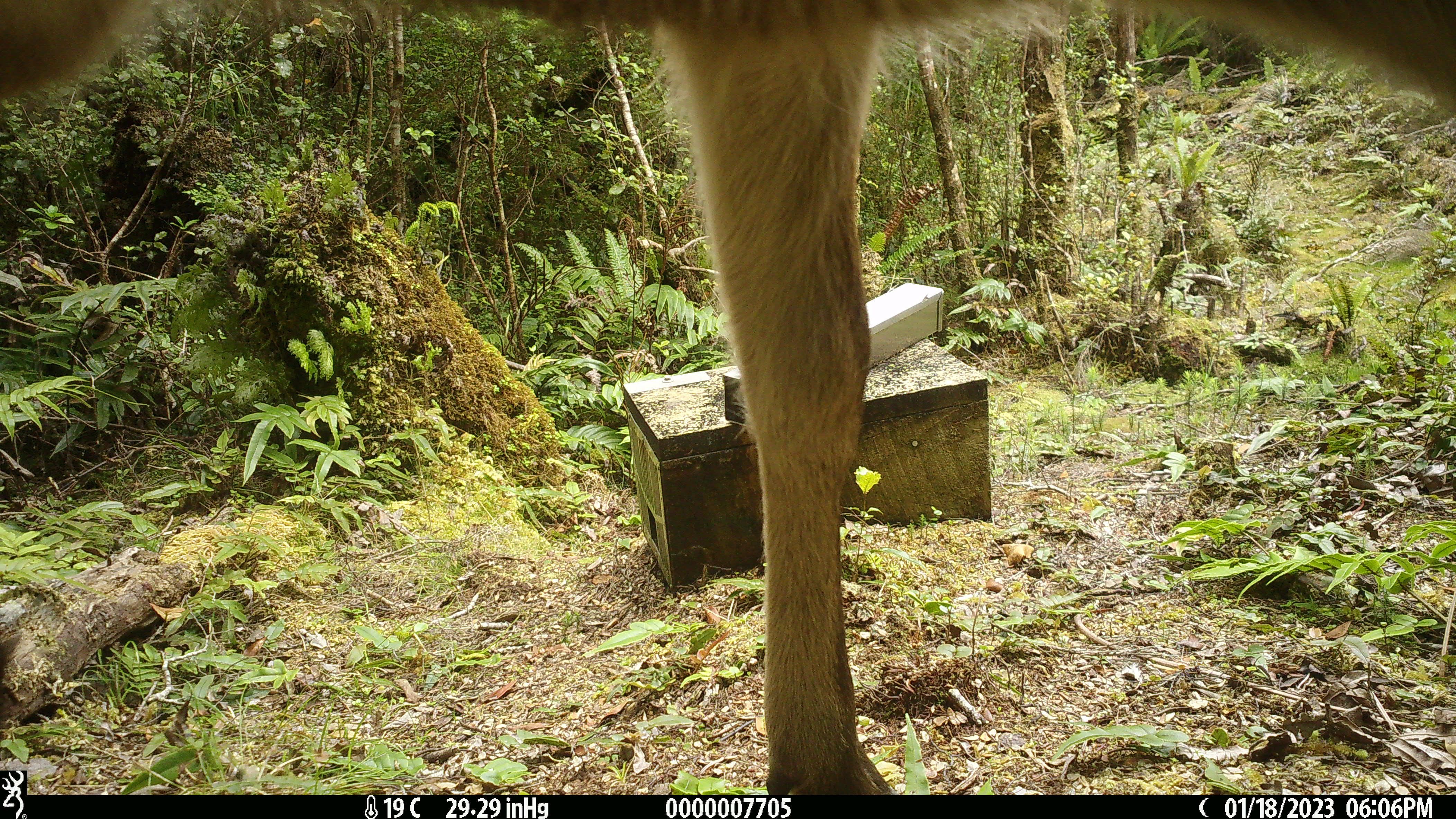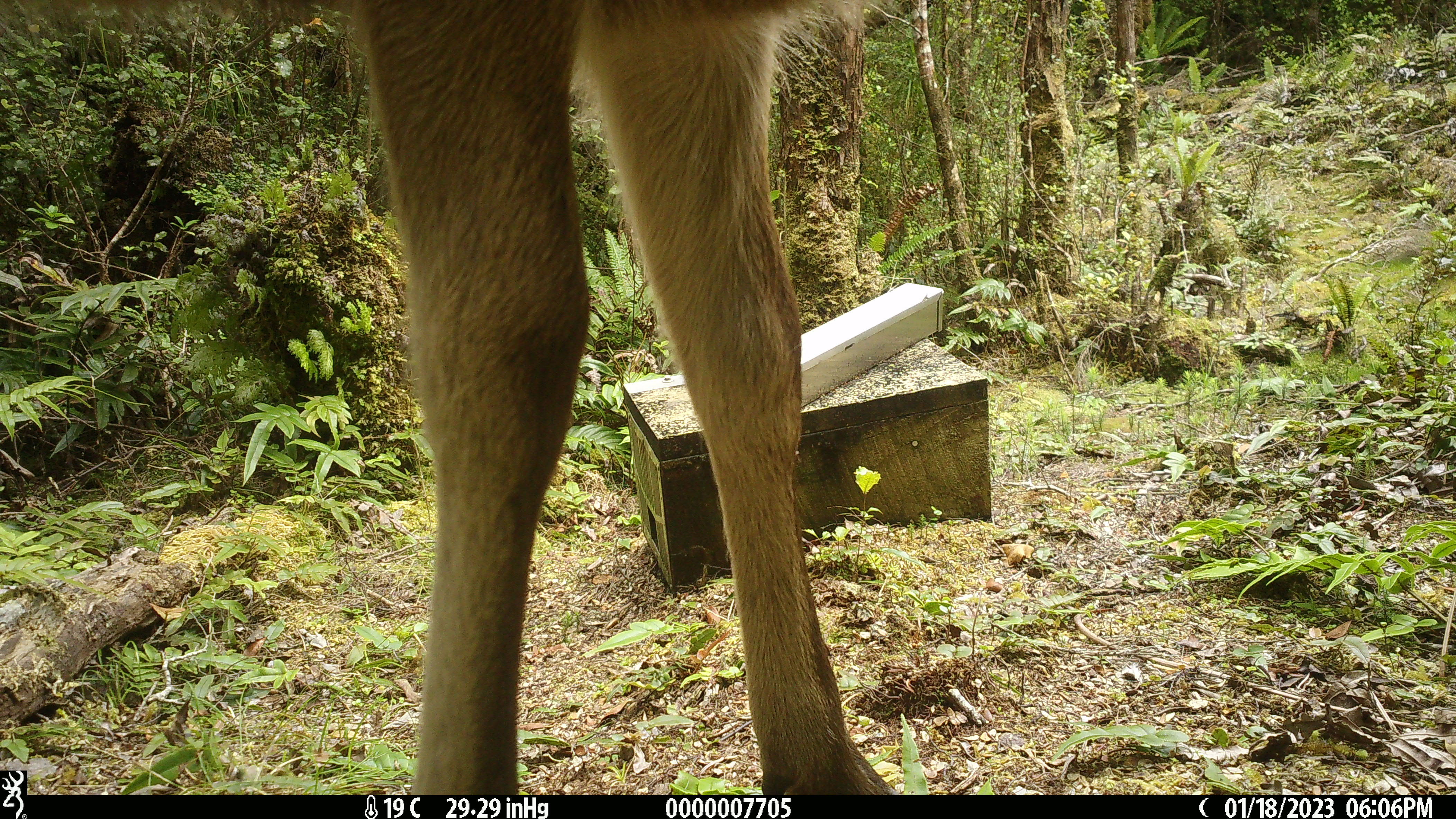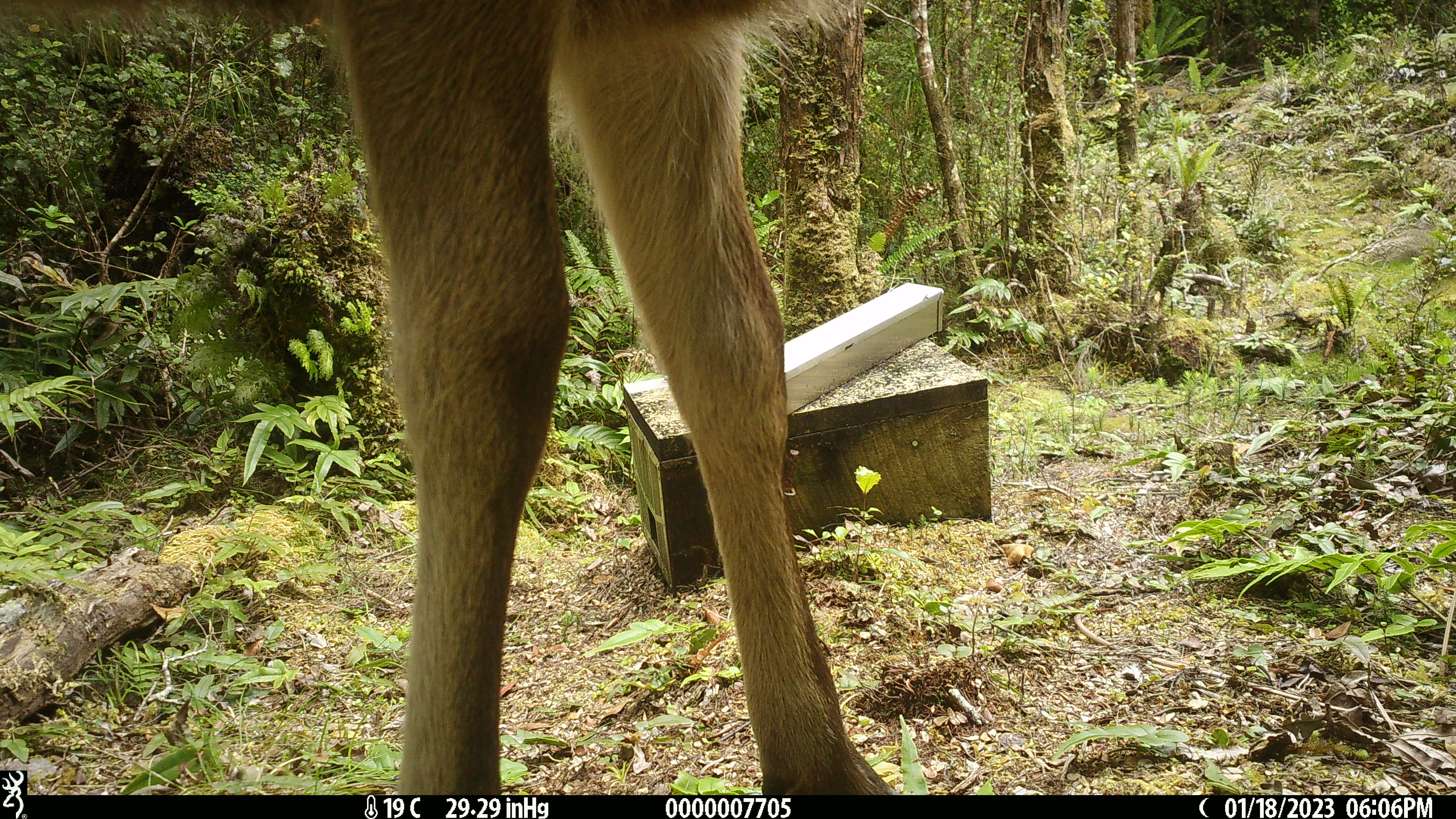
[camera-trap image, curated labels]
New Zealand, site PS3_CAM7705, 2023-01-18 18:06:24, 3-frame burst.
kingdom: Animalia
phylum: Chordata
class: Mammalia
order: Artiodactyla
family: Cervidae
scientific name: Cervidae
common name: deer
Deer (Cervidae).